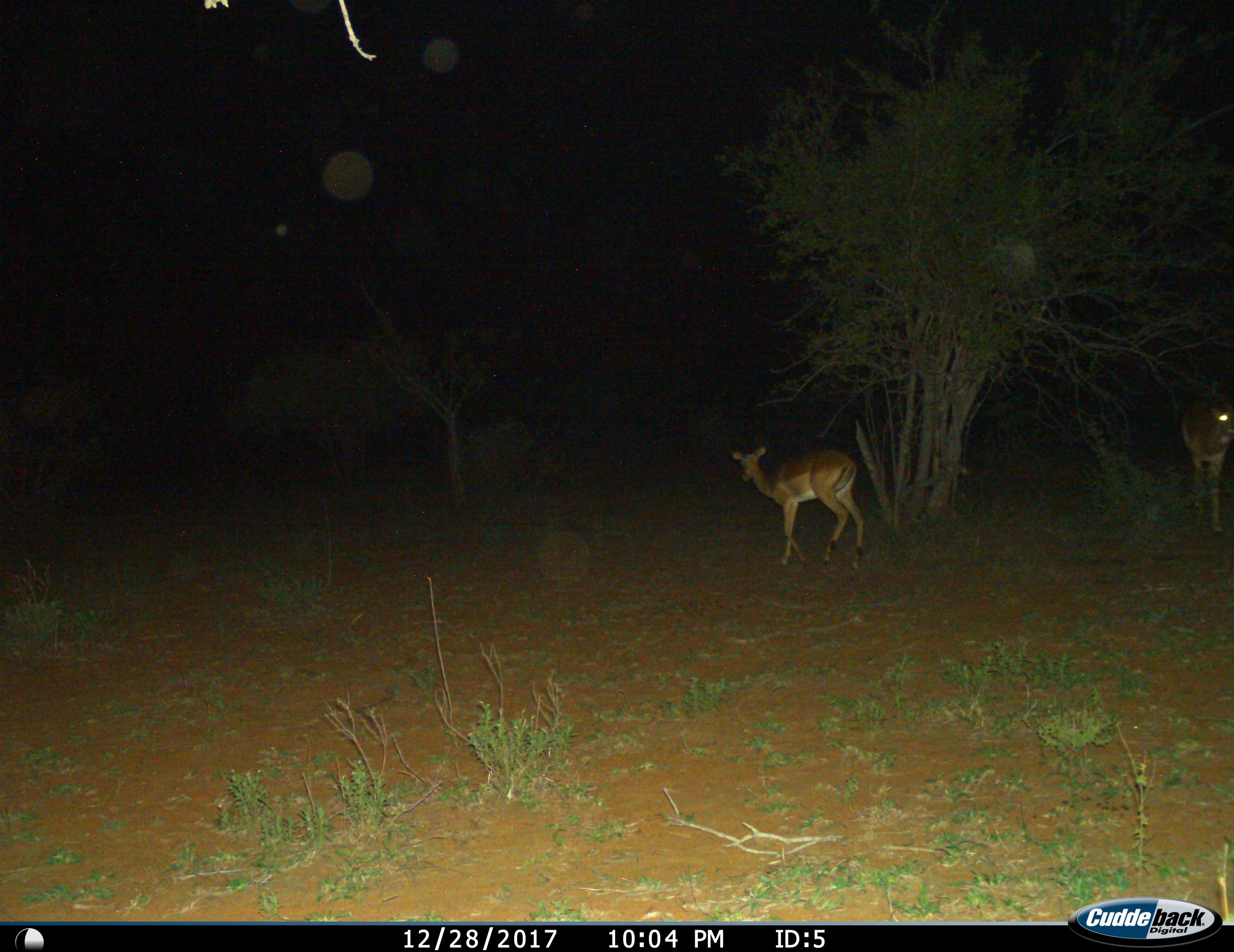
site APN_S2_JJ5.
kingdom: Animalia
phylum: Chordata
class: Mammalia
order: Artiodactyla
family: Bovidae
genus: Aepyceros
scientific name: Aepyceros melampus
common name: impala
Impala (Aepyceros melampus), count 2. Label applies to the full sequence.